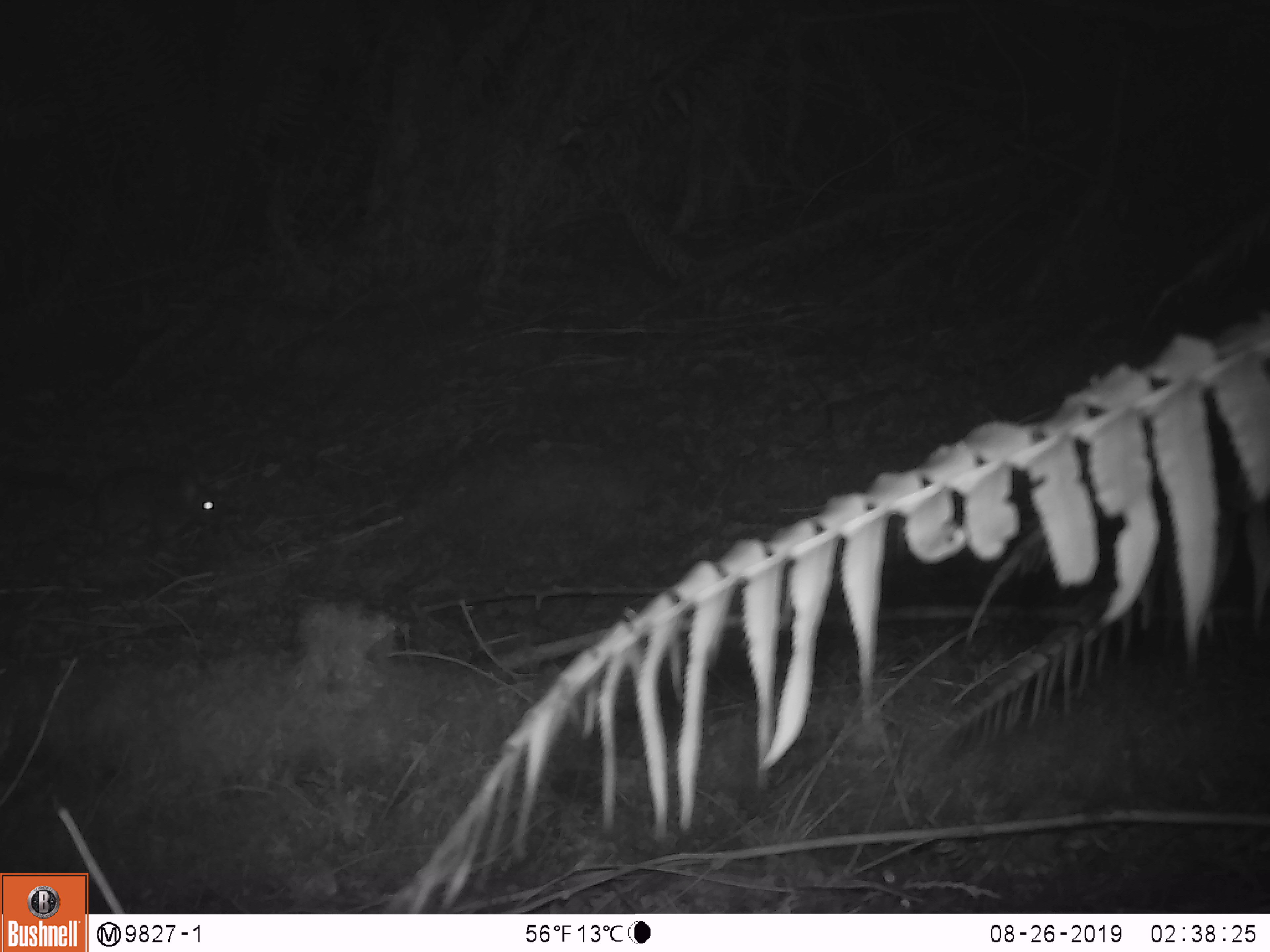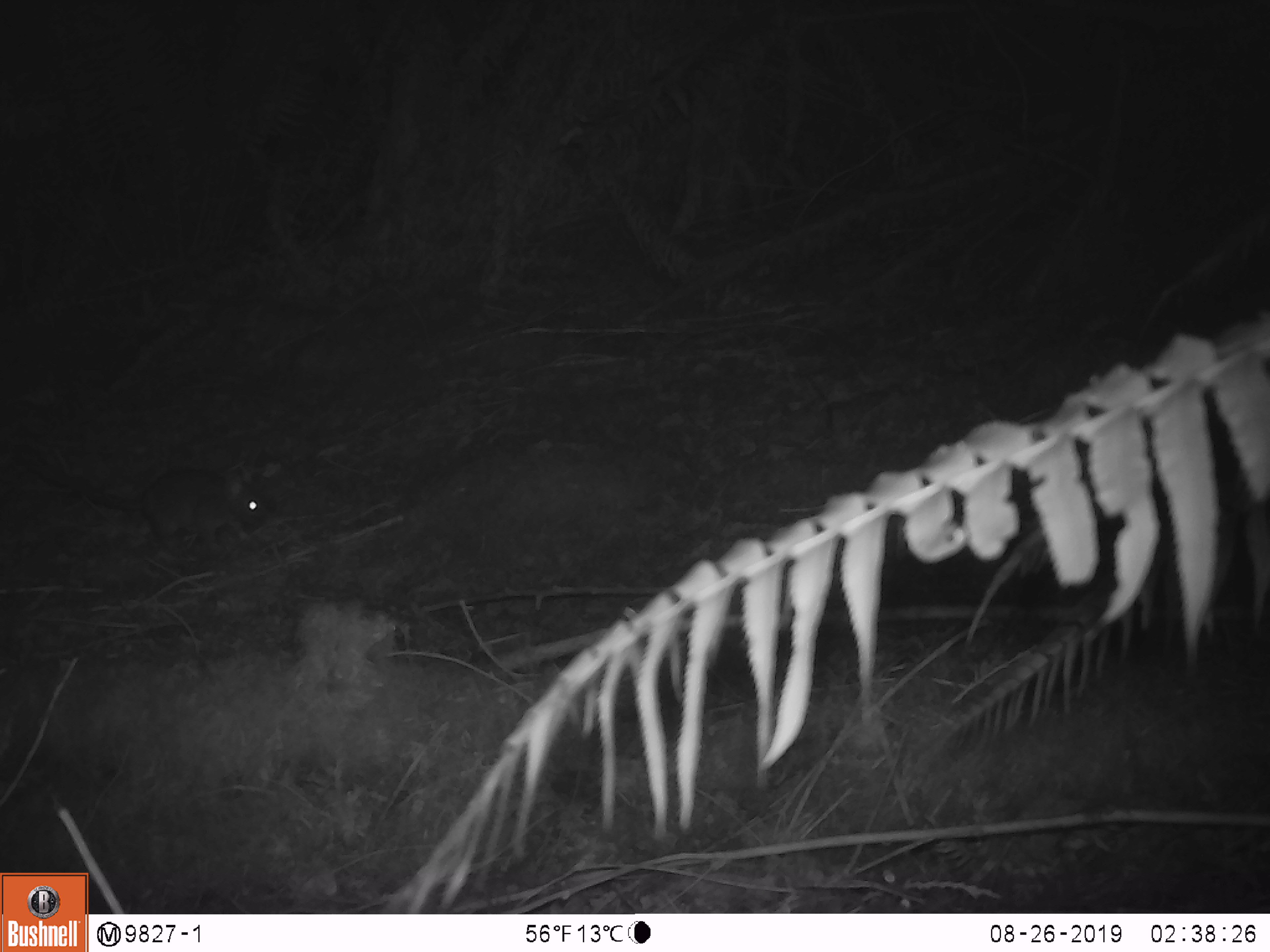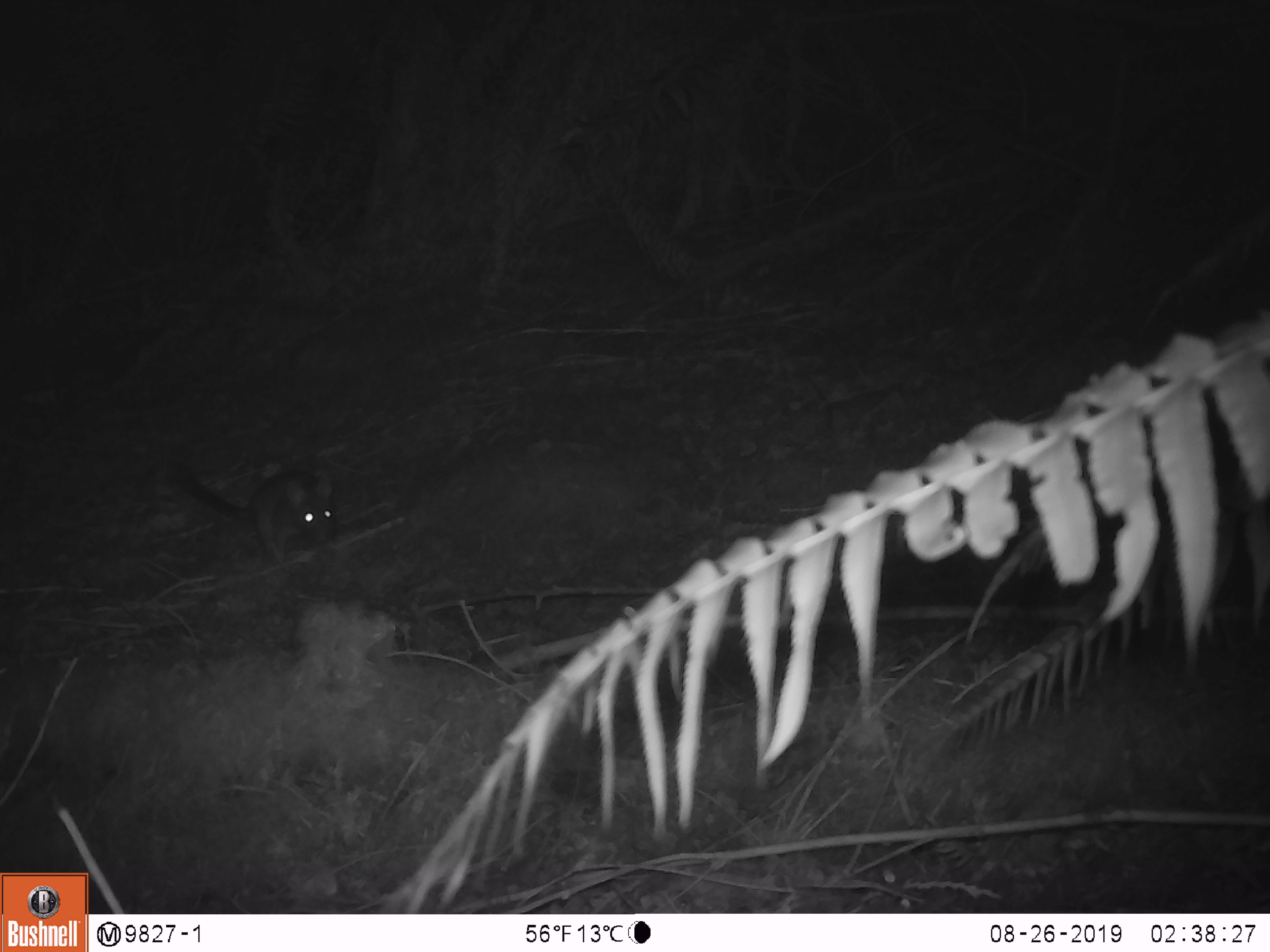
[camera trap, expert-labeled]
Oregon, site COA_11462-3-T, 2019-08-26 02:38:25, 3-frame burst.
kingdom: Animalia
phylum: Chordata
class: Mammalia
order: Rodentia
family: Cricetidae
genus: Neotoma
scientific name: Neotoma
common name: woodrats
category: neotoma species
Neotoma species (woodrats) (Neotoma).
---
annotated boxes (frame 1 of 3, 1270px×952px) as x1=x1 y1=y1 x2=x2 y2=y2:
neotoma species: x1=4 y1=457 x2=229 y2=544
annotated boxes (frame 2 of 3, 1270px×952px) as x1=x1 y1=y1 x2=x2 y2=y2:
neotoma species: x1=19 y1=436 x2=279 y2=548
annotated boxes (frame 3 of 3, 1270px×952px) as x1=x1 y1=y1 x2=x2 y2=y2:
neotoma species: x1=173 y1=455 x2=348 y2=565